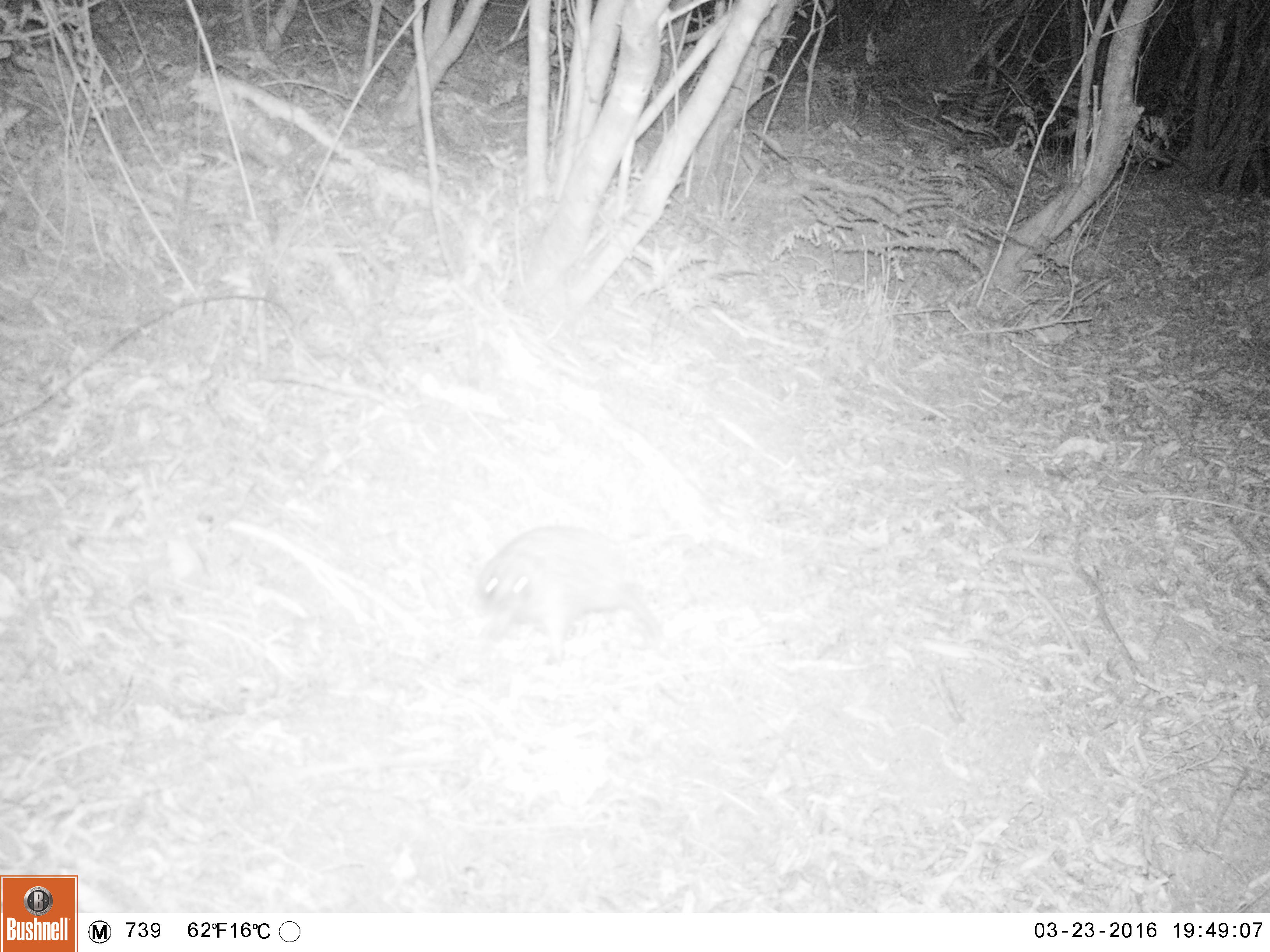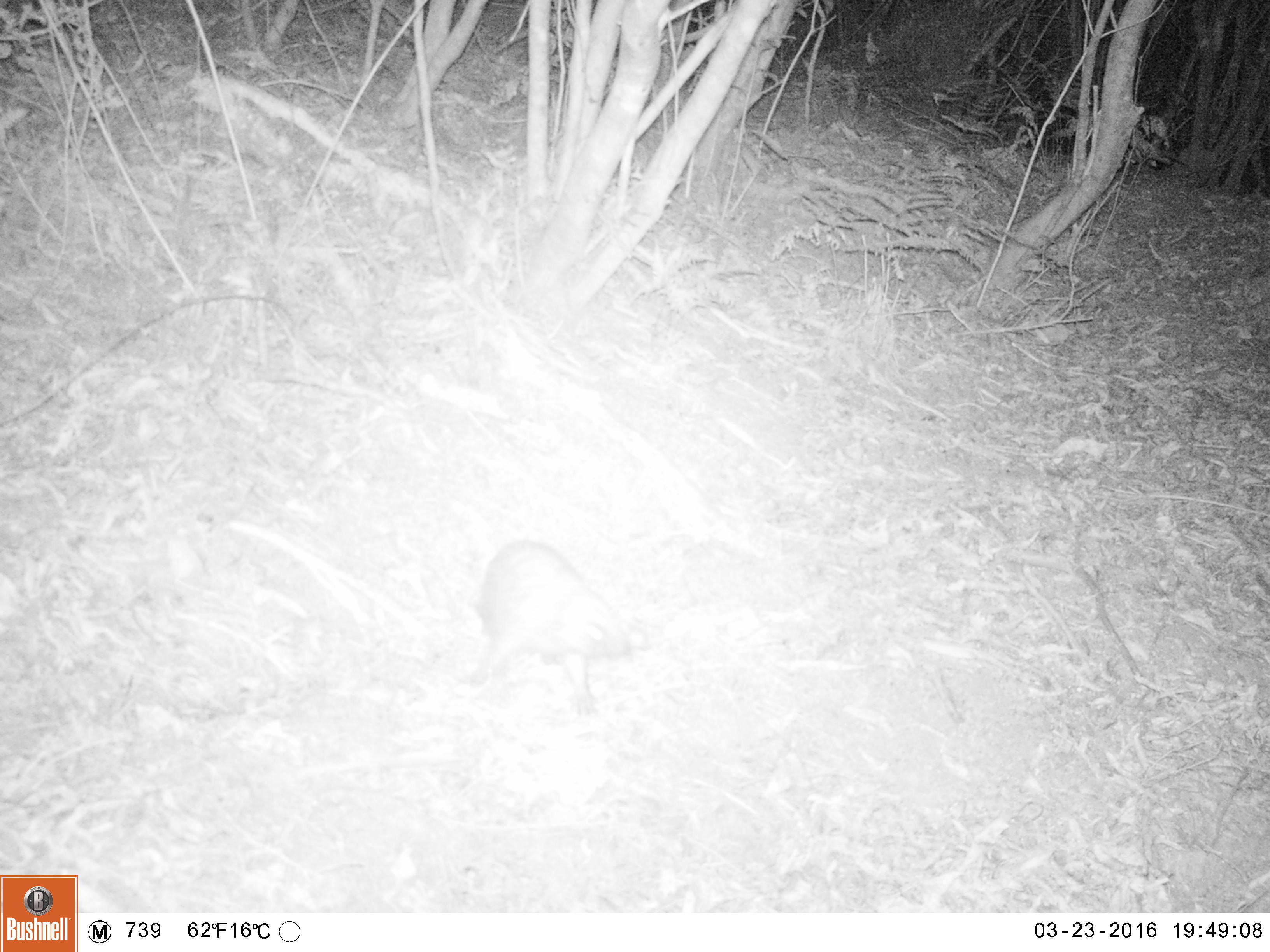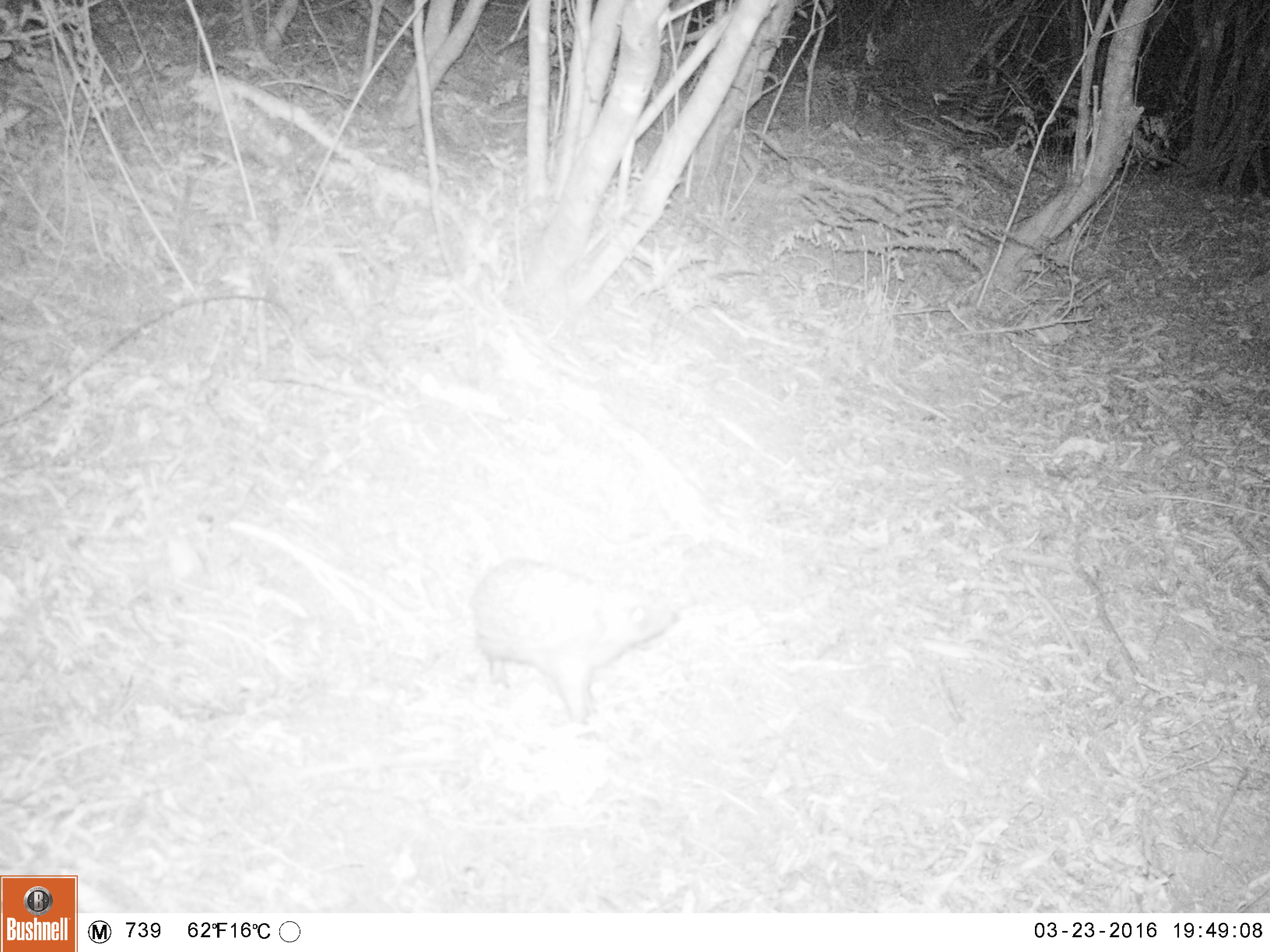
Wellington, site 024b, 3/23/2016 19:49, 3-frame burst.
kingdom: Animalia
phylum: Chordata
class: Mammalia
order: Eulipotyphla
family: Erinaceidae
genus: Erinaceus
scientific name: Erinaceus europaeus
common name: hedgehog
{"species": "hedgehog (Erinaceus europaeus)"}